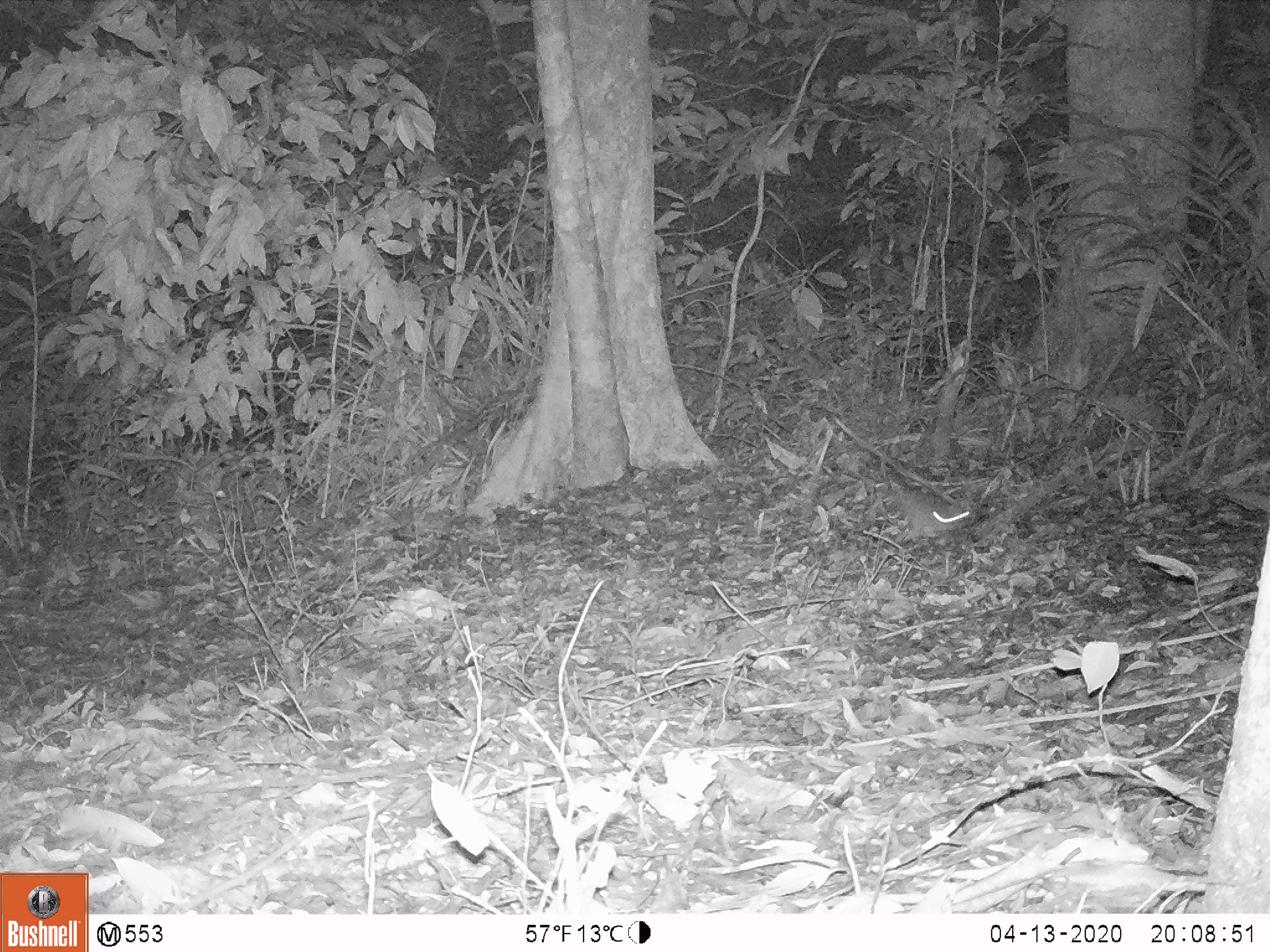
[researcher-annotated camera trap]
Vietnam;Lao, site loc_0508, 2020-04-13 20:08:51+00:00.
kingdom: Animalia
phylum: Chordata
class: Mammalia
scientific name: Mammalia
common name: mammal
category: unidentified small mammal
Unidentified small mammal (mammal) (Mammalia). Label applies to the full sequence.